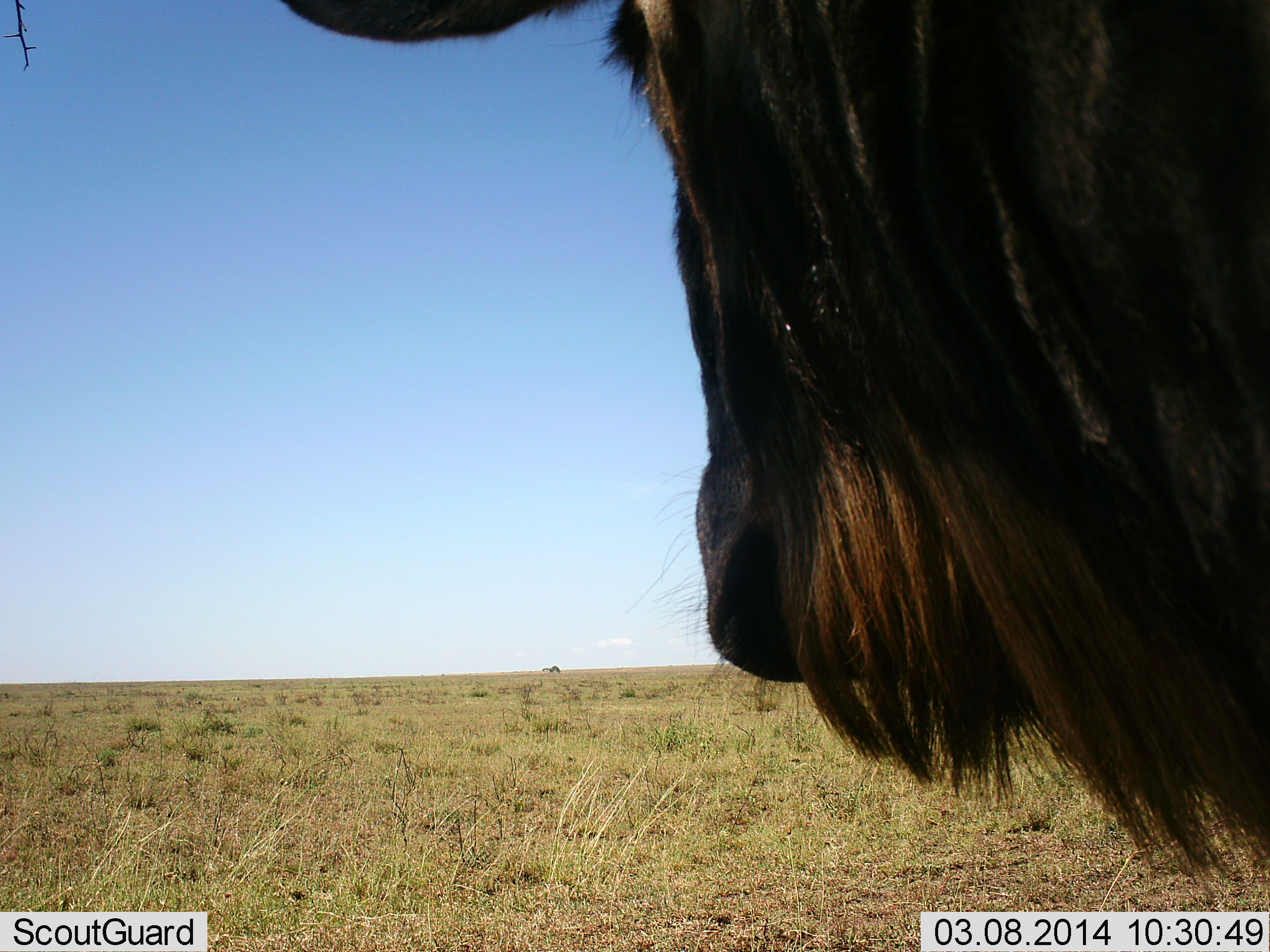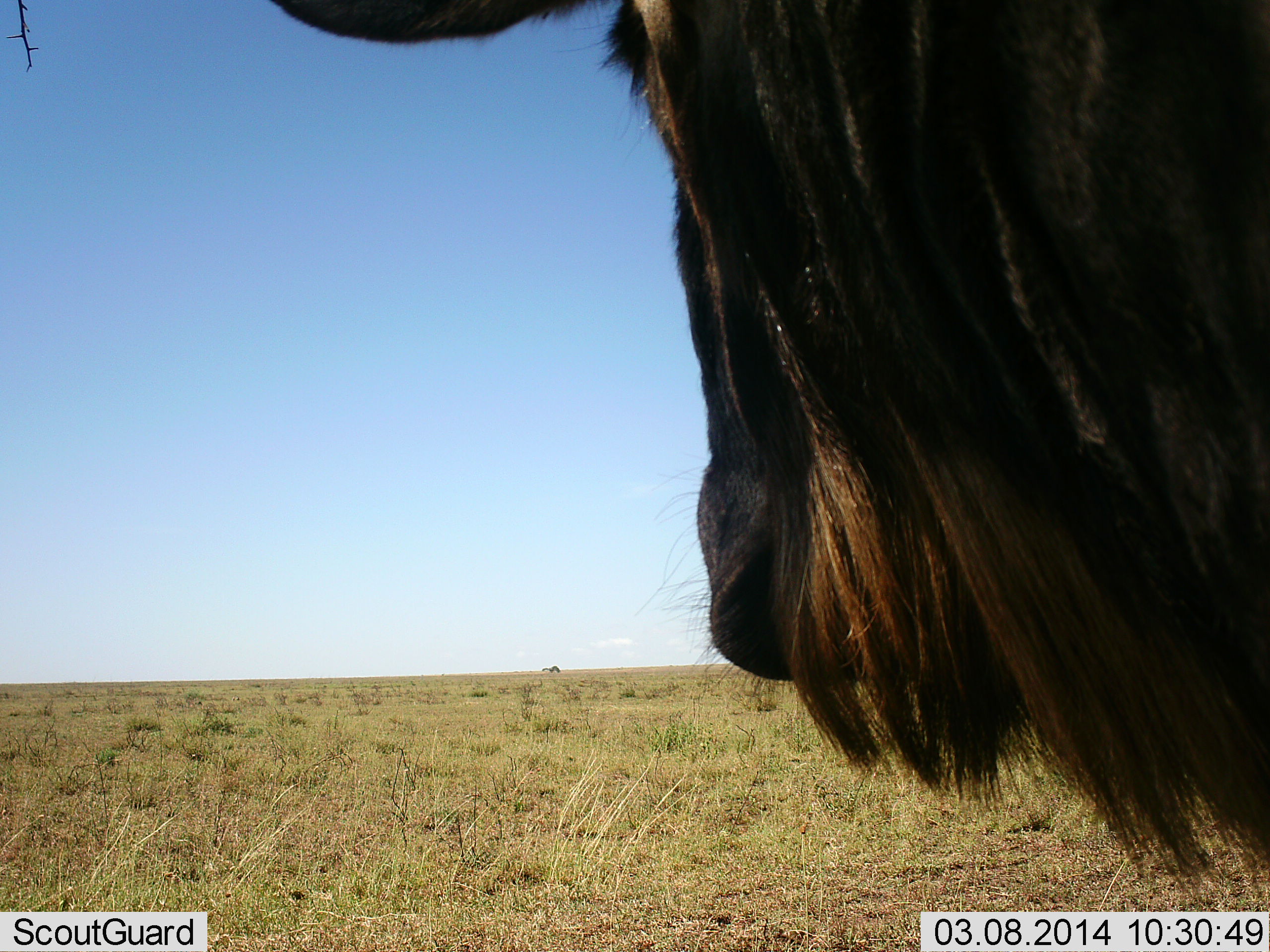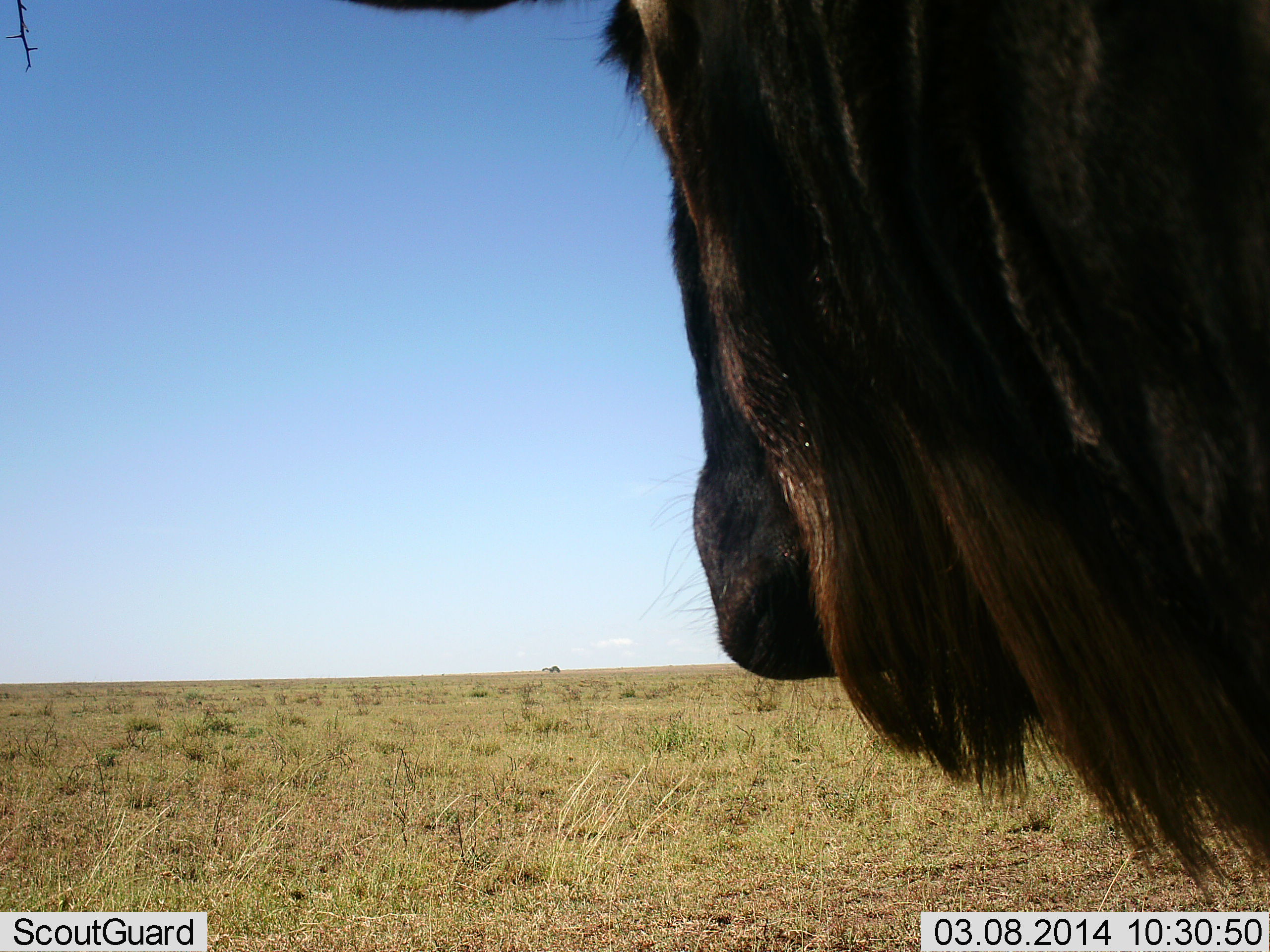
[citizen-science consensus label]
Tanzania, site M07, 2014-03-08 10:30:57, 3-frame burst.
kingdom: Animalia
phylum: Chordata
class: Mammalia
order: Artiodactyla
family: Bovidae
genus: Connochaetes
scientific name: Connochaetes taurinus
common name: blue wildebeest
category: wildebeest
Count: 1.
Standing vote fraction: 78%.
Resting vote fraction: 2%.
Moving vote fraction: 2%.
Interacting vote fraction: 0%.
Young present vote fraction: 0%.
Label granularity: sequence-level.